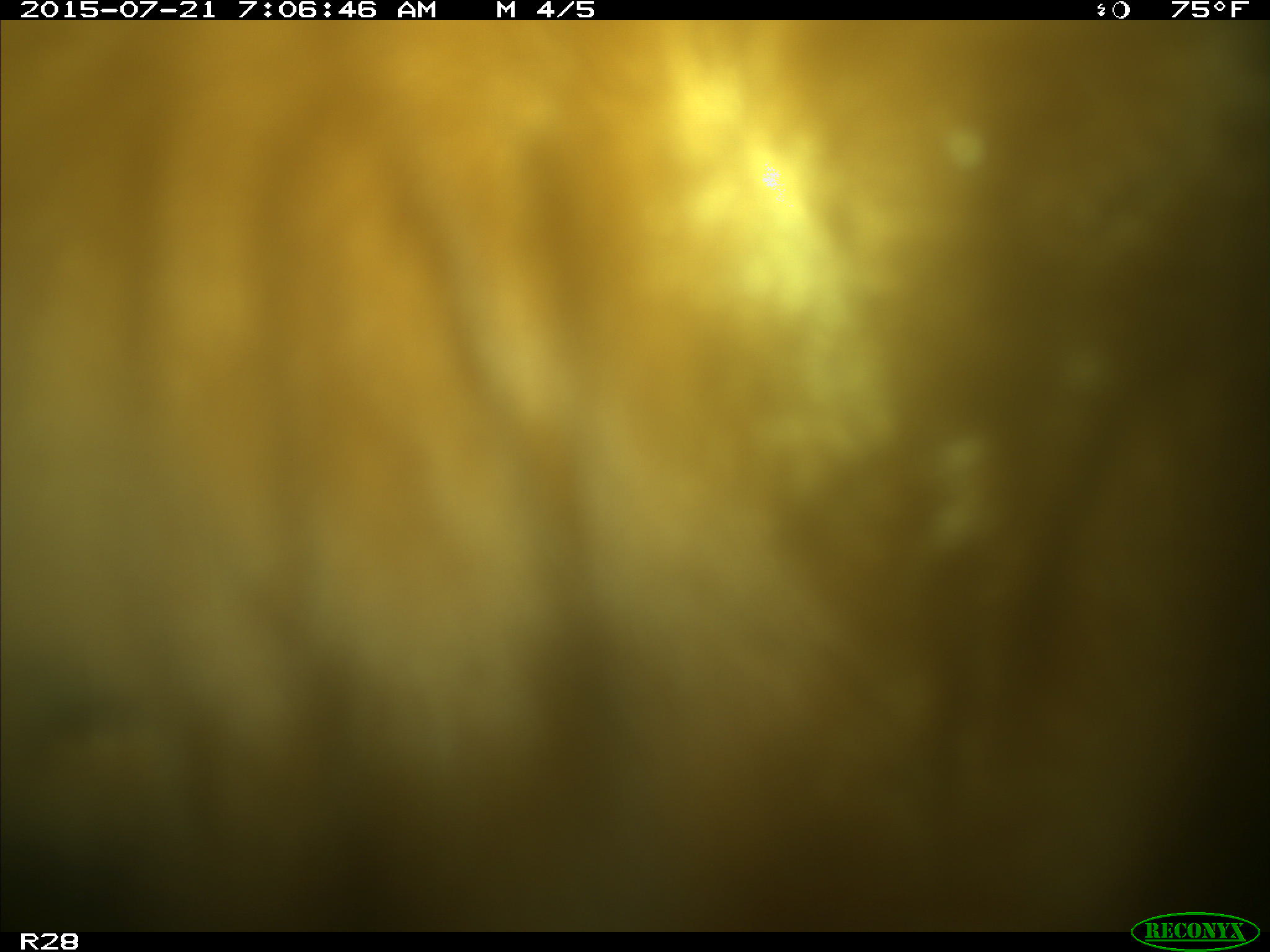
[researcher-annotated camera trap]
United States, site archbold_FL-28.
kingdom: Animalia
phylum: Chordata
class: Mammalia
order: Artiodactyla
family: Bovidae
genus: Bos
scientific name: Bos taurus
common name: domestic cow